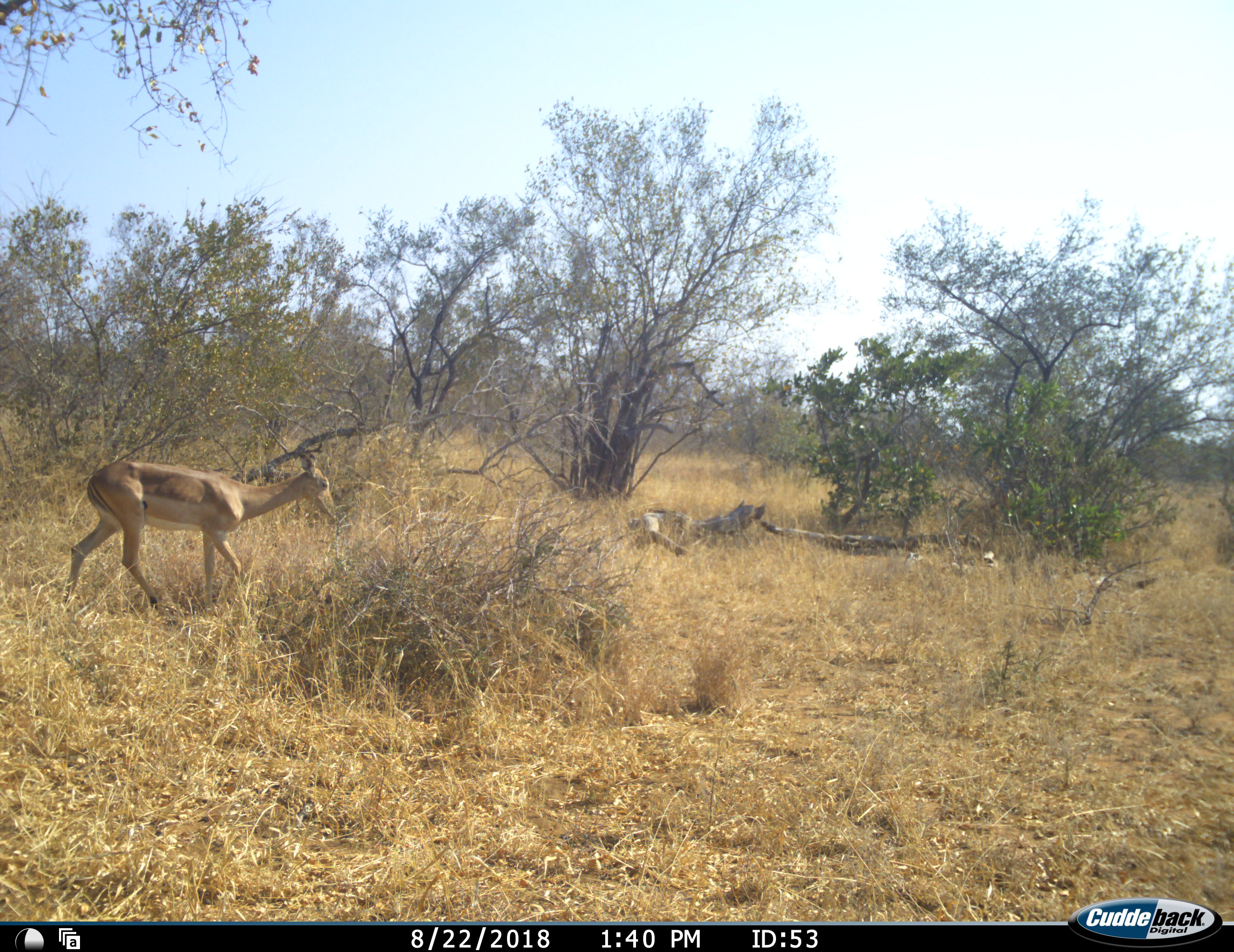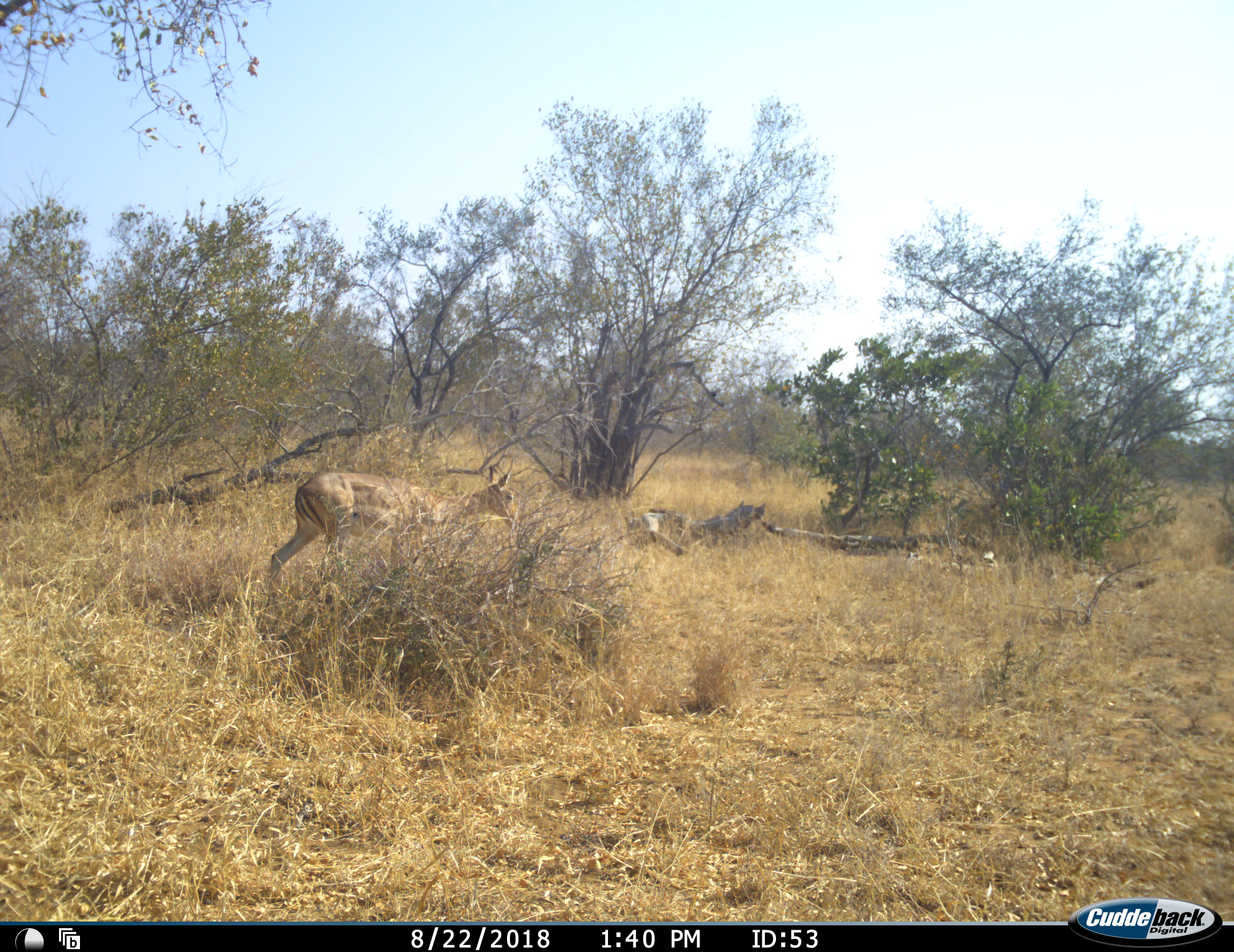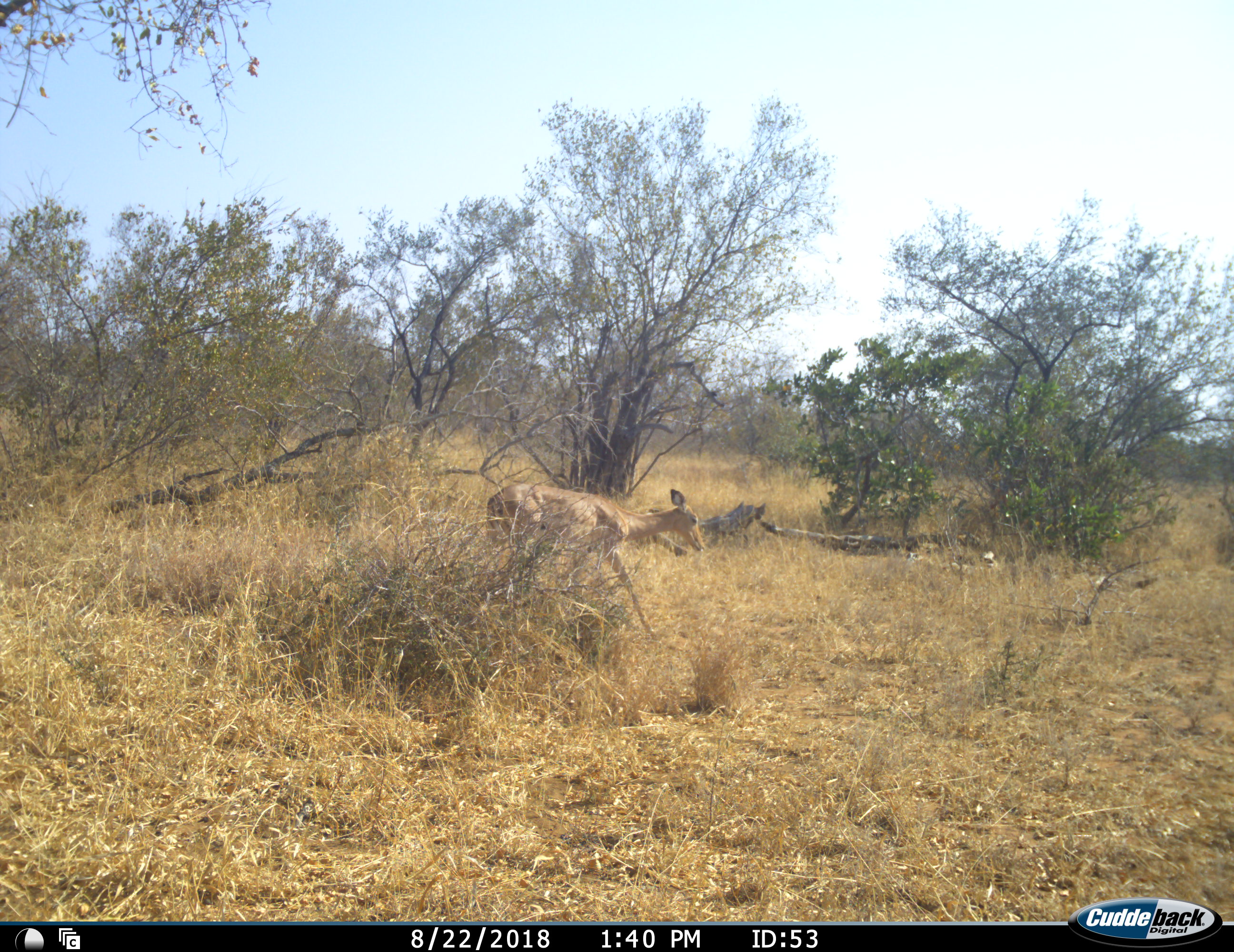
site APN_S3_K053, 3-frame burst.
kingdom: Animalia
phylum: Chordata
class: Mammalia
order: Artiodactyla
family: Bovidae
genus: Aepyceros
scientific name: Aepyceros melampus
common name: impala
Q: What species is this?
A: Impala (Aepyceros melampus).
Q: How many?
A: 1.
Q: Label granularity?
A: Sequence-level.